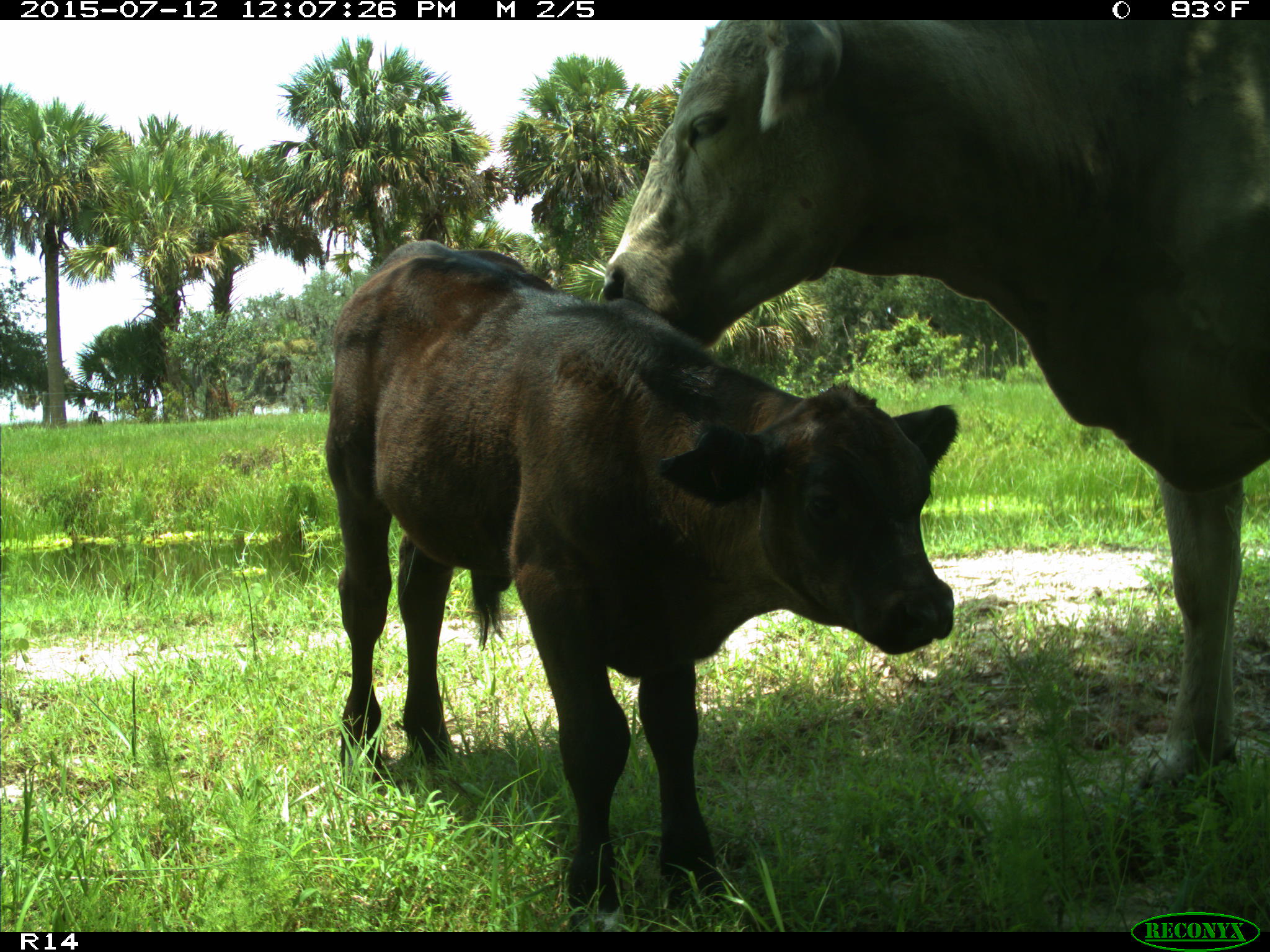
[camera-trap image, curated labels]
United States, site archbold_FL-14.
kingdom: Animalia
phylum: Chordata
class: Mammalia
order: Artiodactyla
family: Bovidae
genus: Bos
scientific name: Bos taurus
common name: domestic cow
Bos taurus (domestic cow).